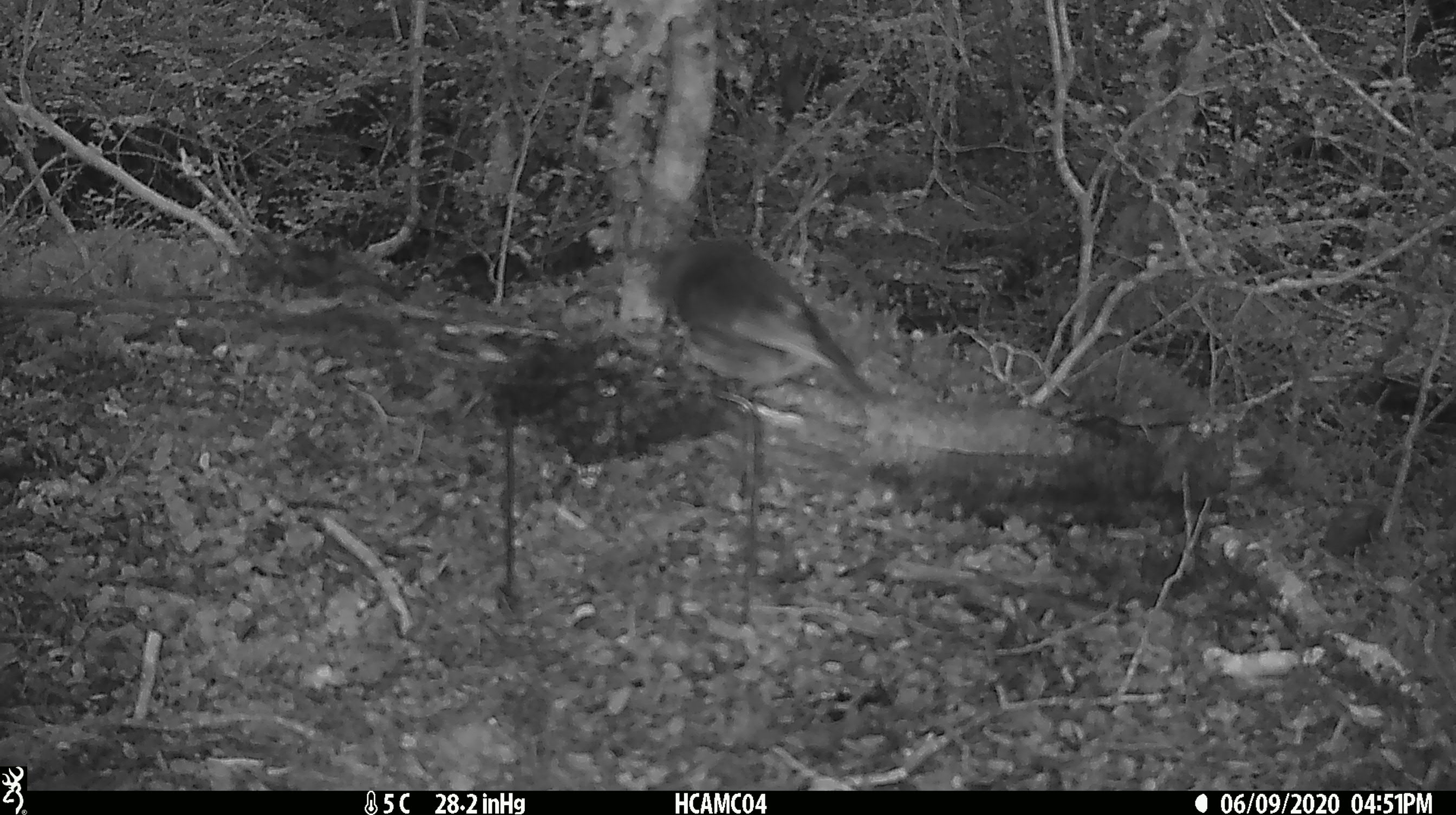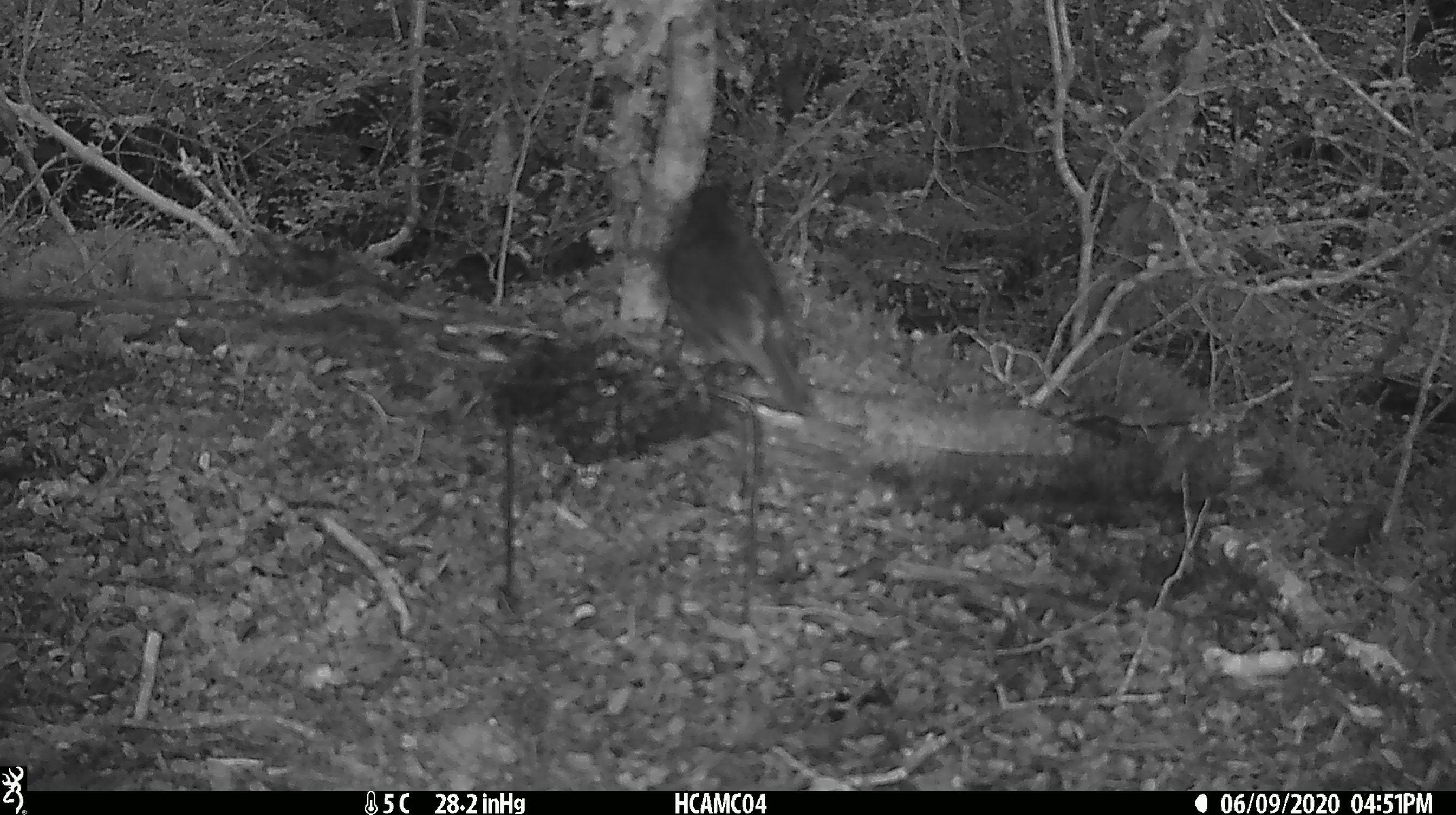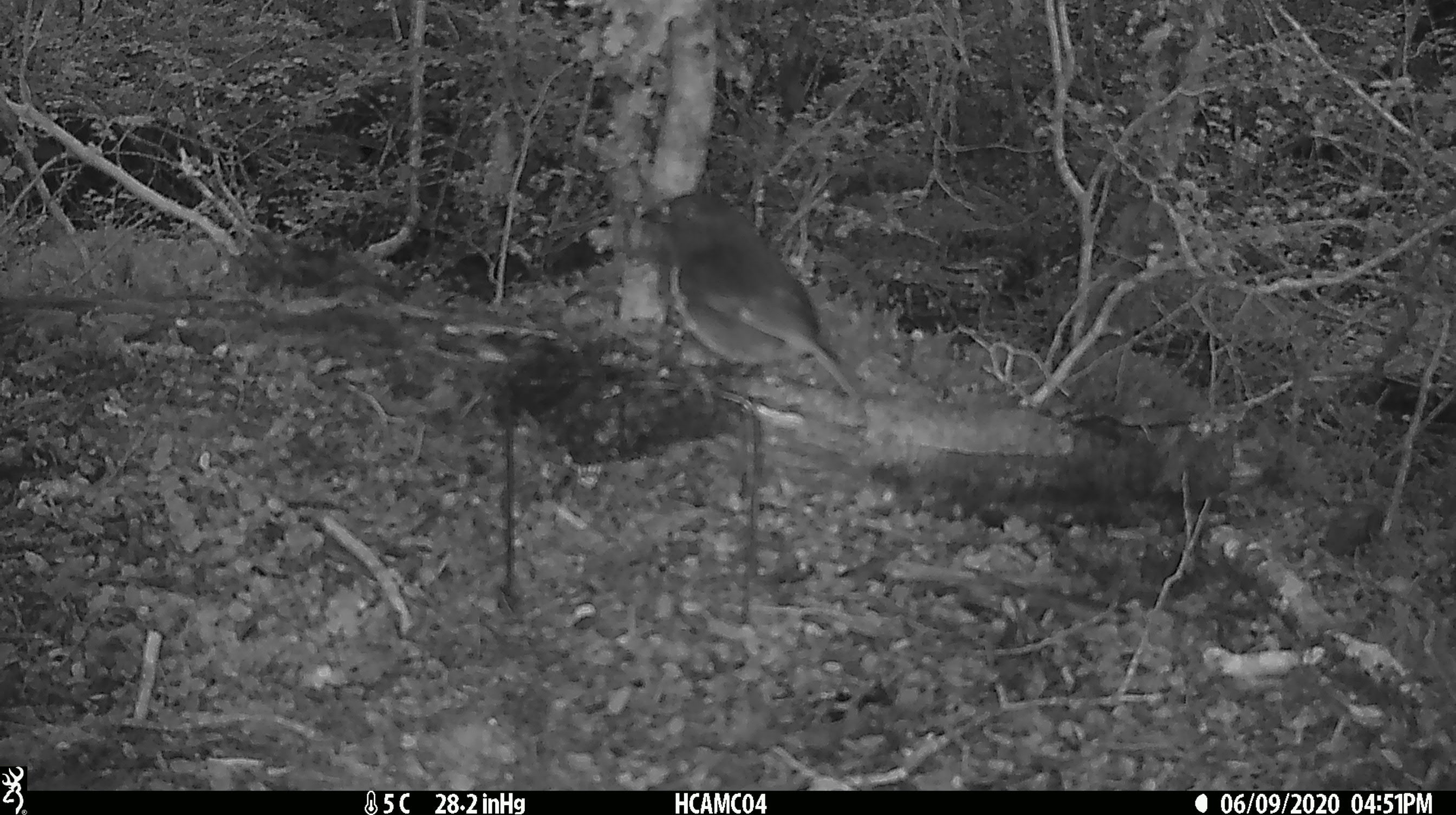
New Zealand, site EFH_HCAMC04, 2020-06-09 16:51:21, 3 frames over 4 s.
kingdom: Animalia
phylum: Chordata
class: Aves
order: Passeriformes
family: Petroicidae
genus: Petroica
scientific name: Petroica australis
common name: new zealand robin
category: robin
Robin (new zealand robin) (Petroica australis).